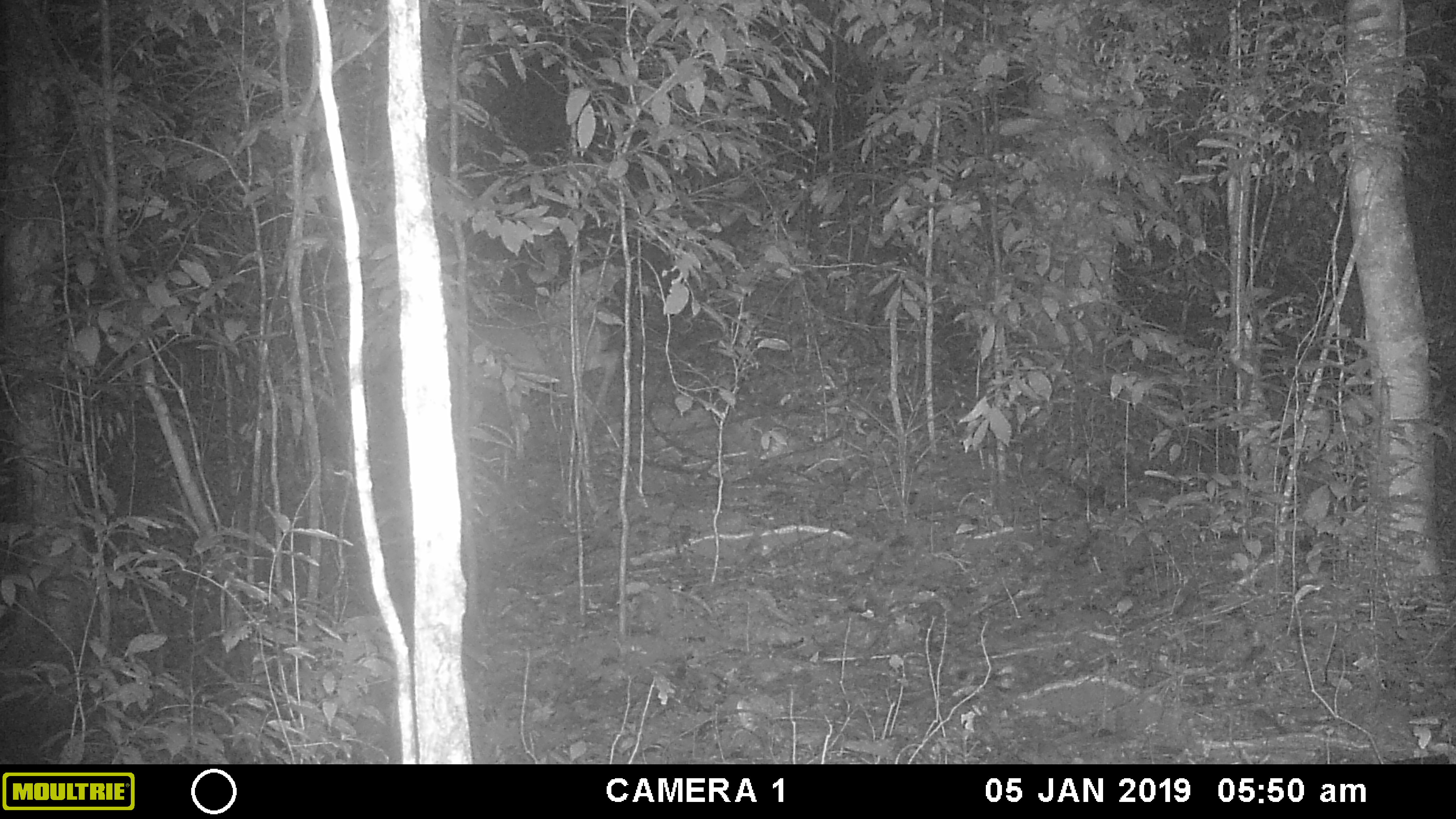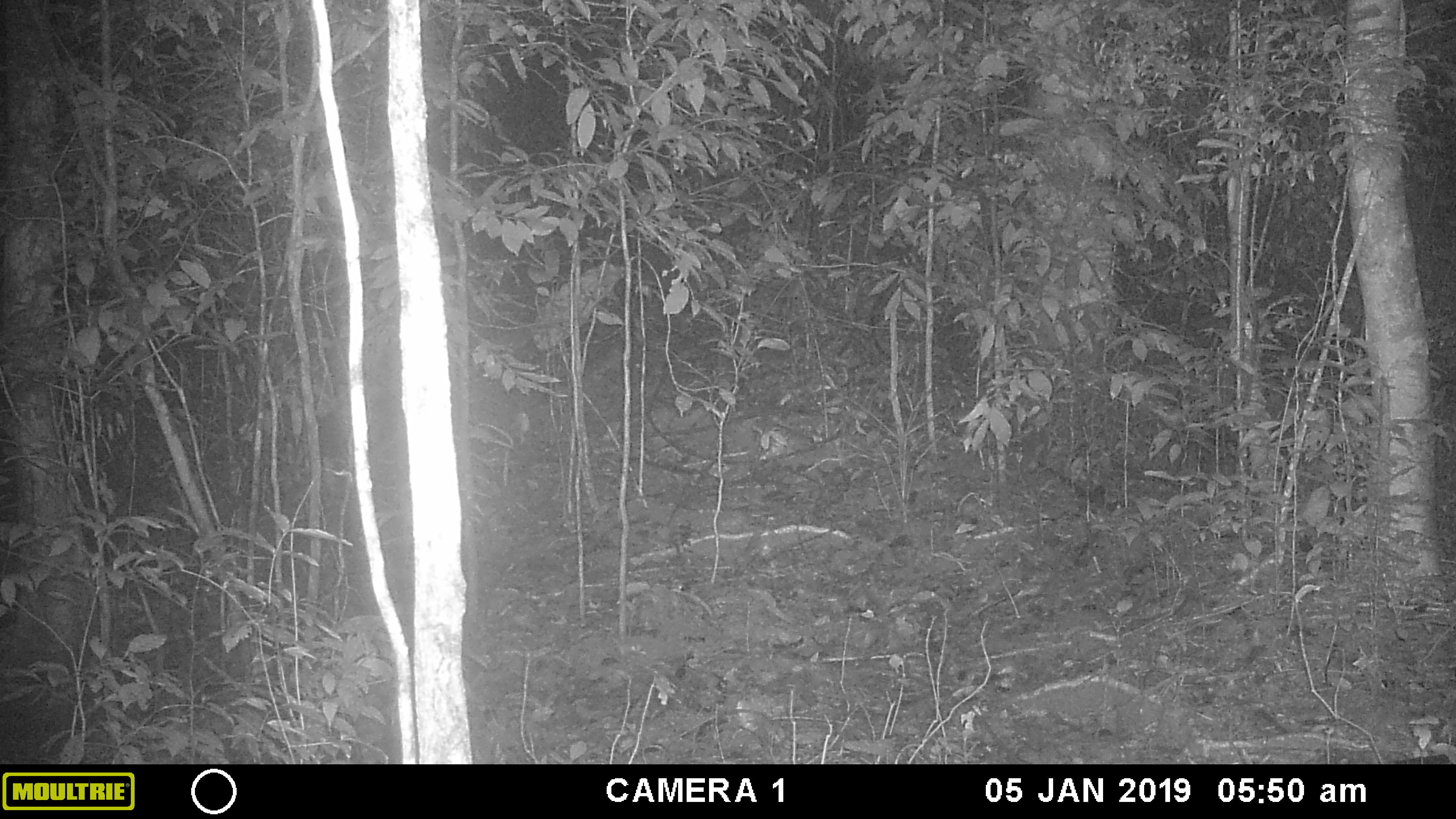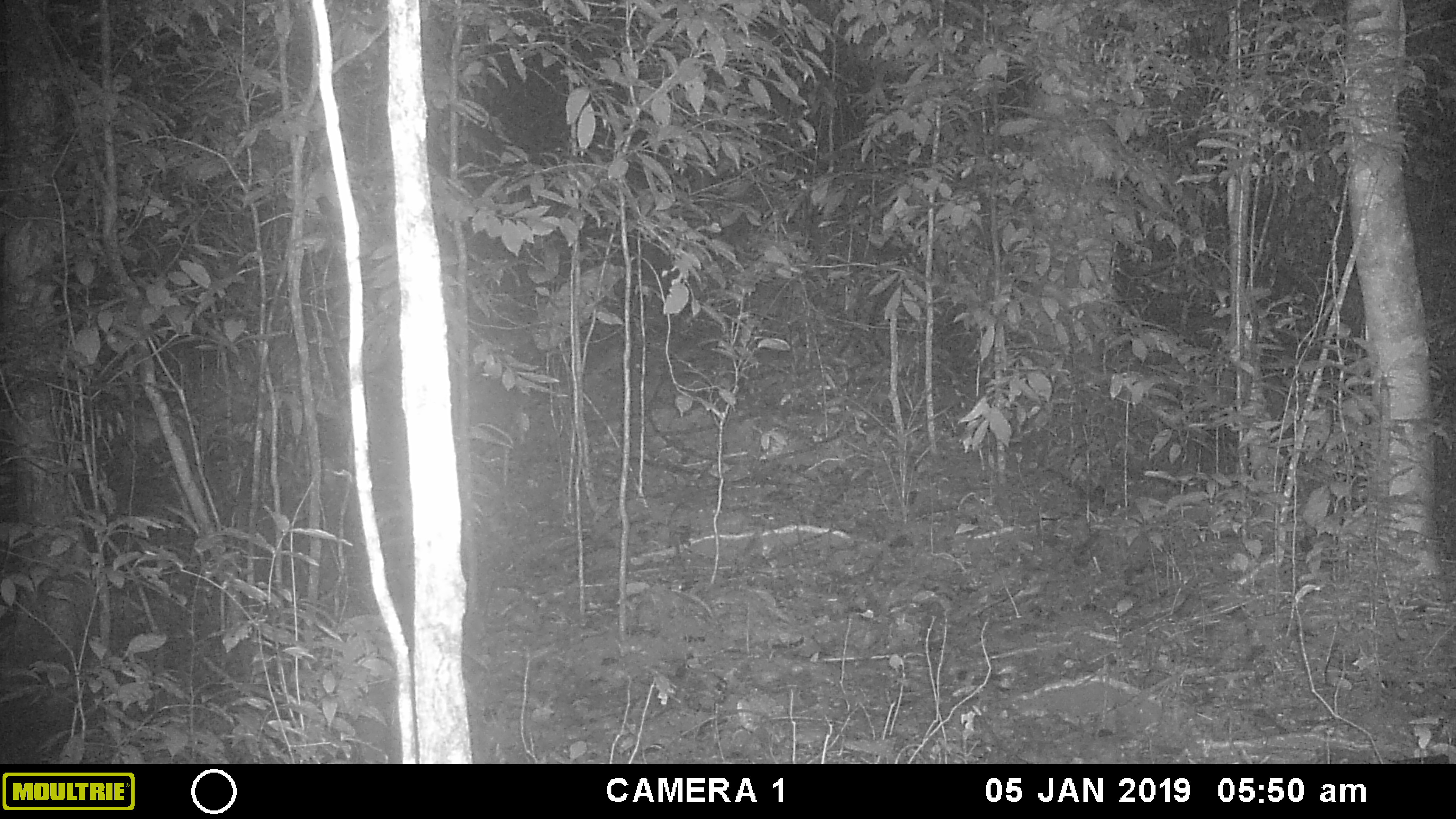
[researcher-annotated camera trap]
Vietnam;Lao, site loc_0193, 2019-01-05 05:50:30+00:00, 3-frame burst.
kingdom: Animalia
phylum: Chordata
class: Mammalia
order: Artiodactyla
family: Cervidae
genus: Muntiacus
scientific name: Muntiacus vuquangensis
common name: large-antlered muntjac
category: large antlered muntjac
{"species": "large antlered muntjac (large-antlered muntjac) (Muntiacus vuquangensis)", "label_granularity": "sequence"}